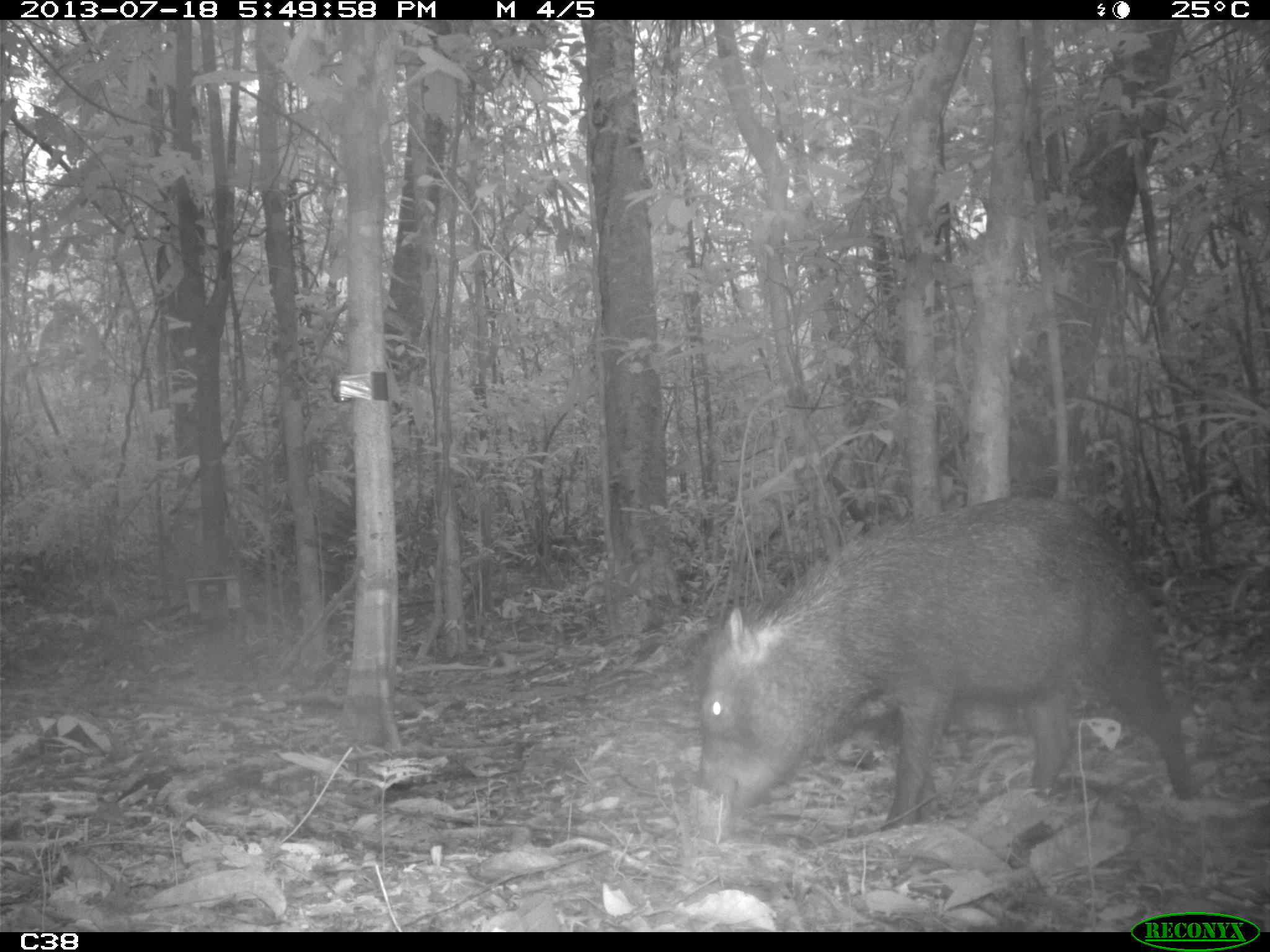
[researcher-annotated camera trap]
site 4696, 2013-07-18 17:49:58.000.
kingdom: Animalia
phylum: Chordata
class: Mammalia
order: Artiodactyla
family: Tayassuidae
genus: Tayassu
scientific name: Tayassu pecari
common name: white-lipped peccary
Tayassu pecari (white-lipped peccary), count 3, age adult, sex male.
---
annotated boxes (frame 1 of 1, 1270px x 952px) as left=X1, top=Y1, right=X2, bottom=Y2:
tayassu pecari: left=688, top=495, right=1199, bottom=843